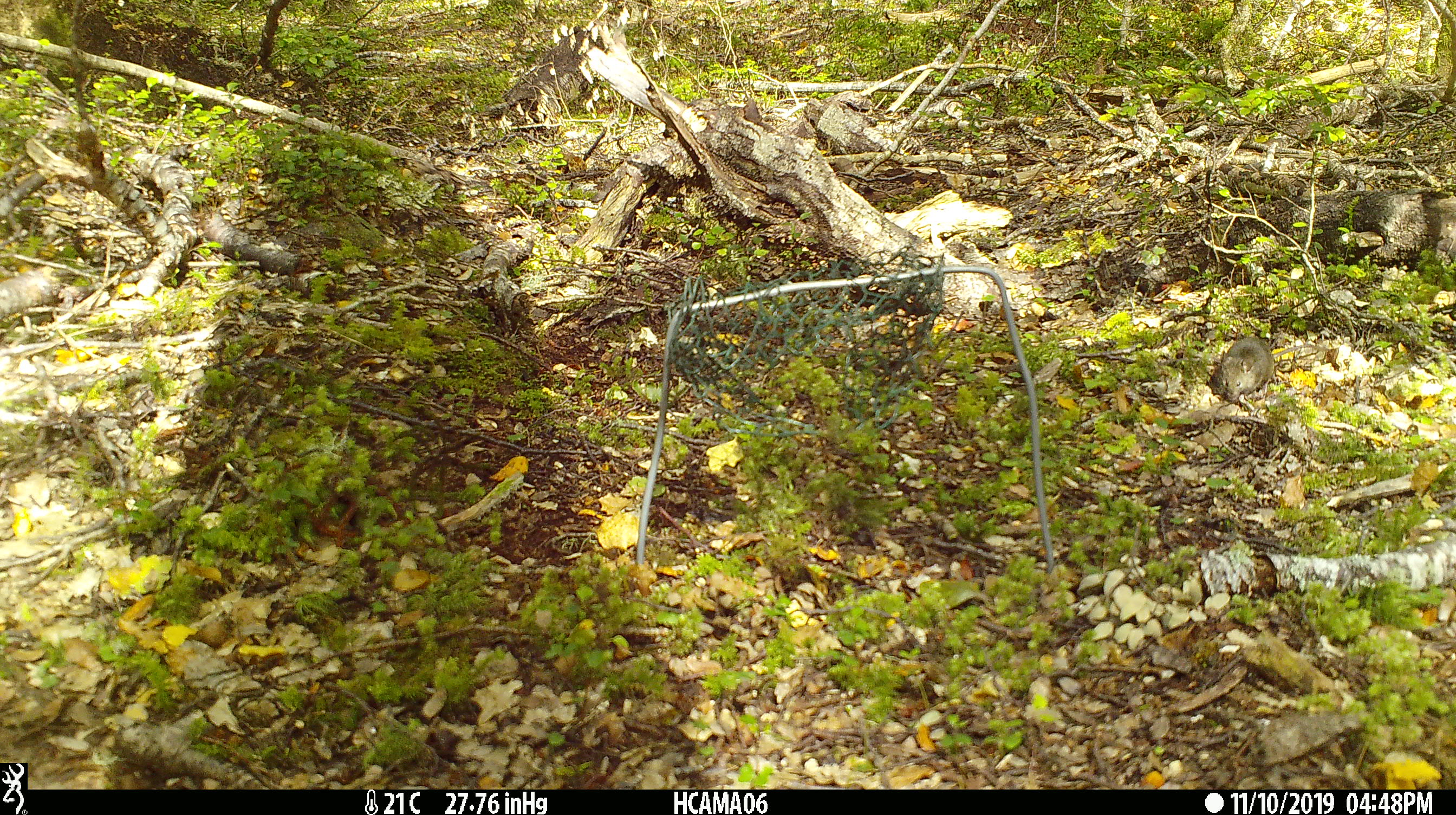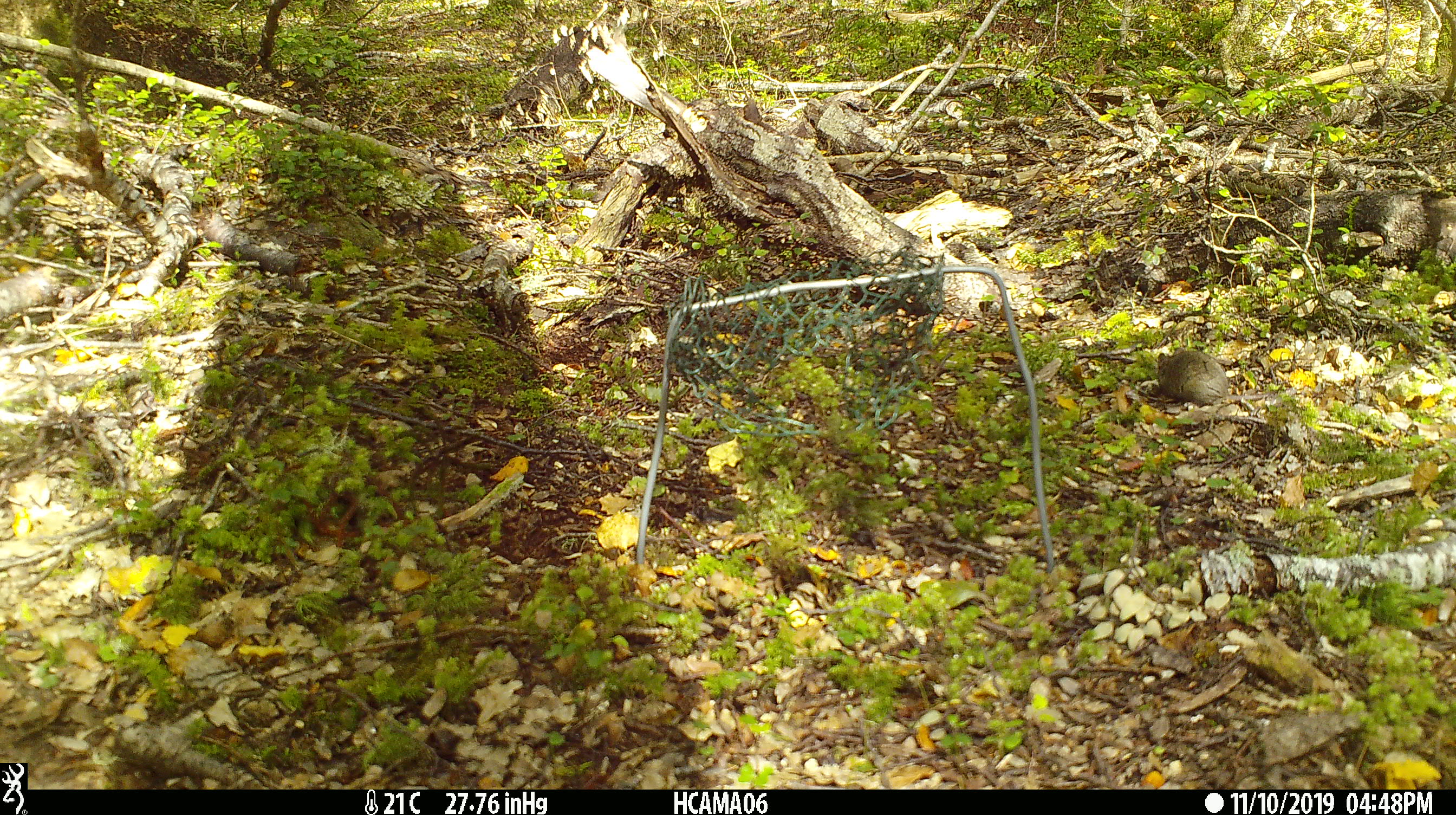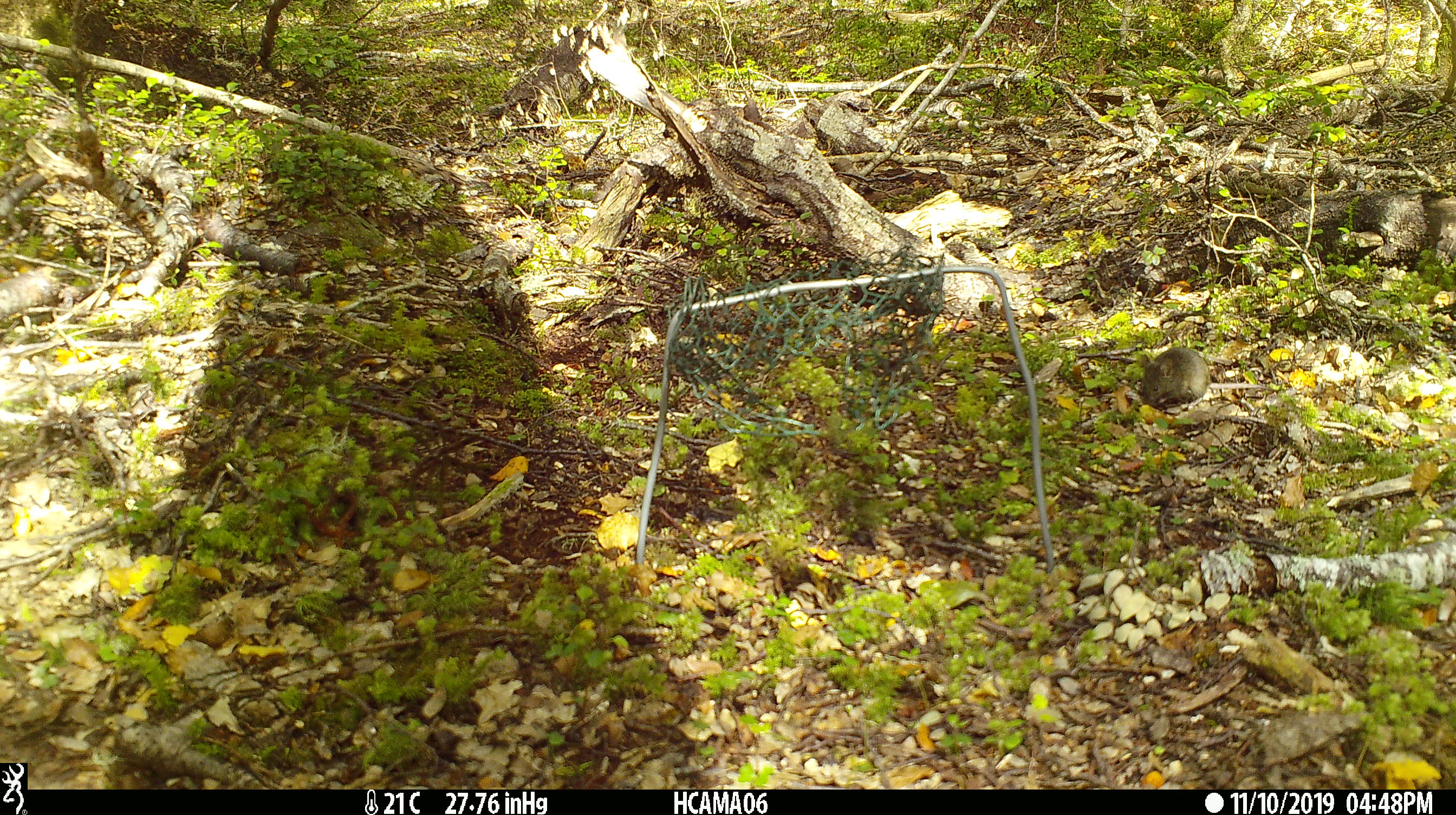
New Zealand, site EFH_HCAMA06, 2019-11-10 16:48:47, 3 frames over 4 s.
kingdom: Animalia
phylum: Chordata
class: Mammalia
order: Rodentia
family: Muridae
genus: Mus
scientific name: Mus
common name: mouse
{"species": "mouse (Mus)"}